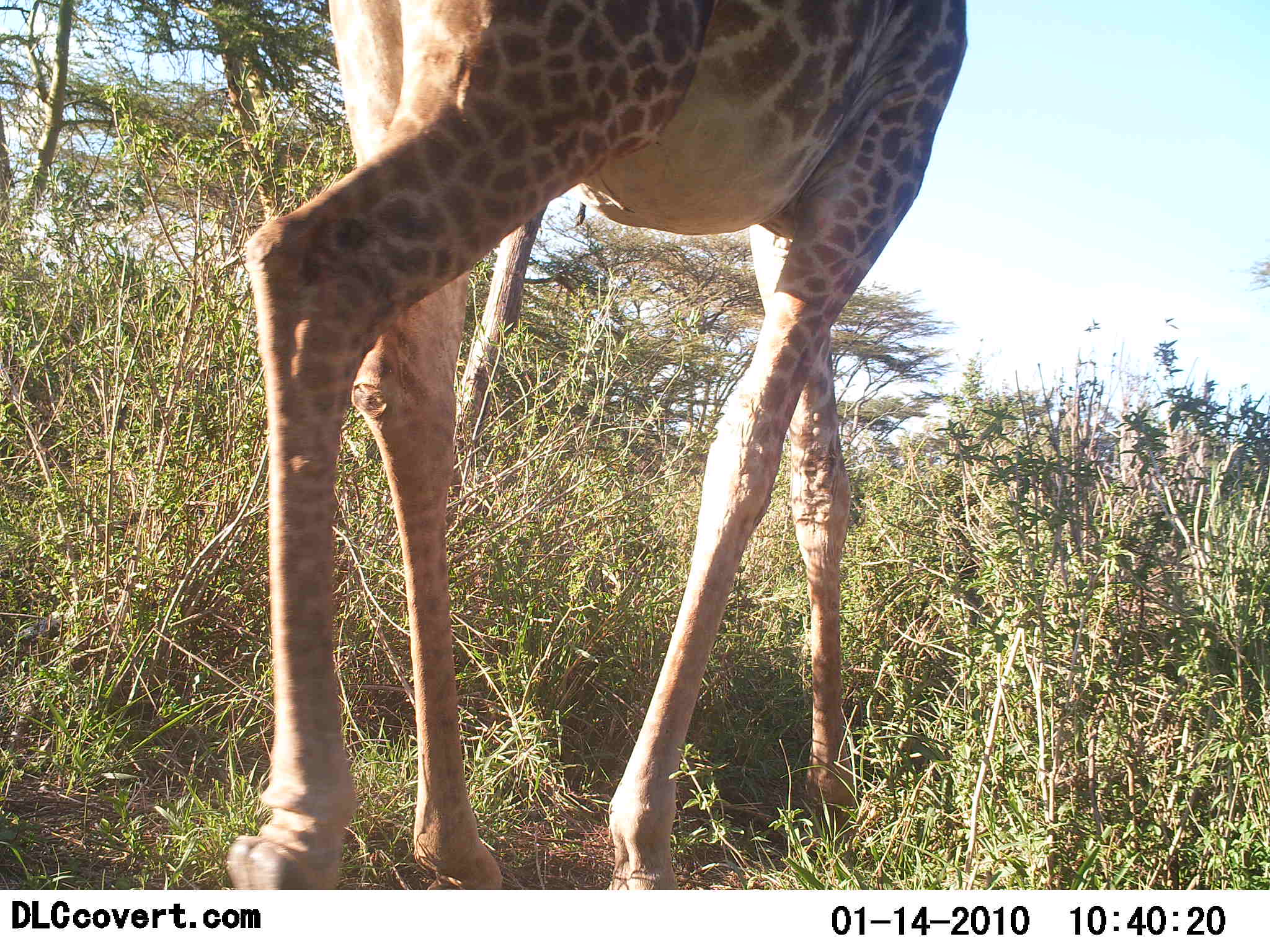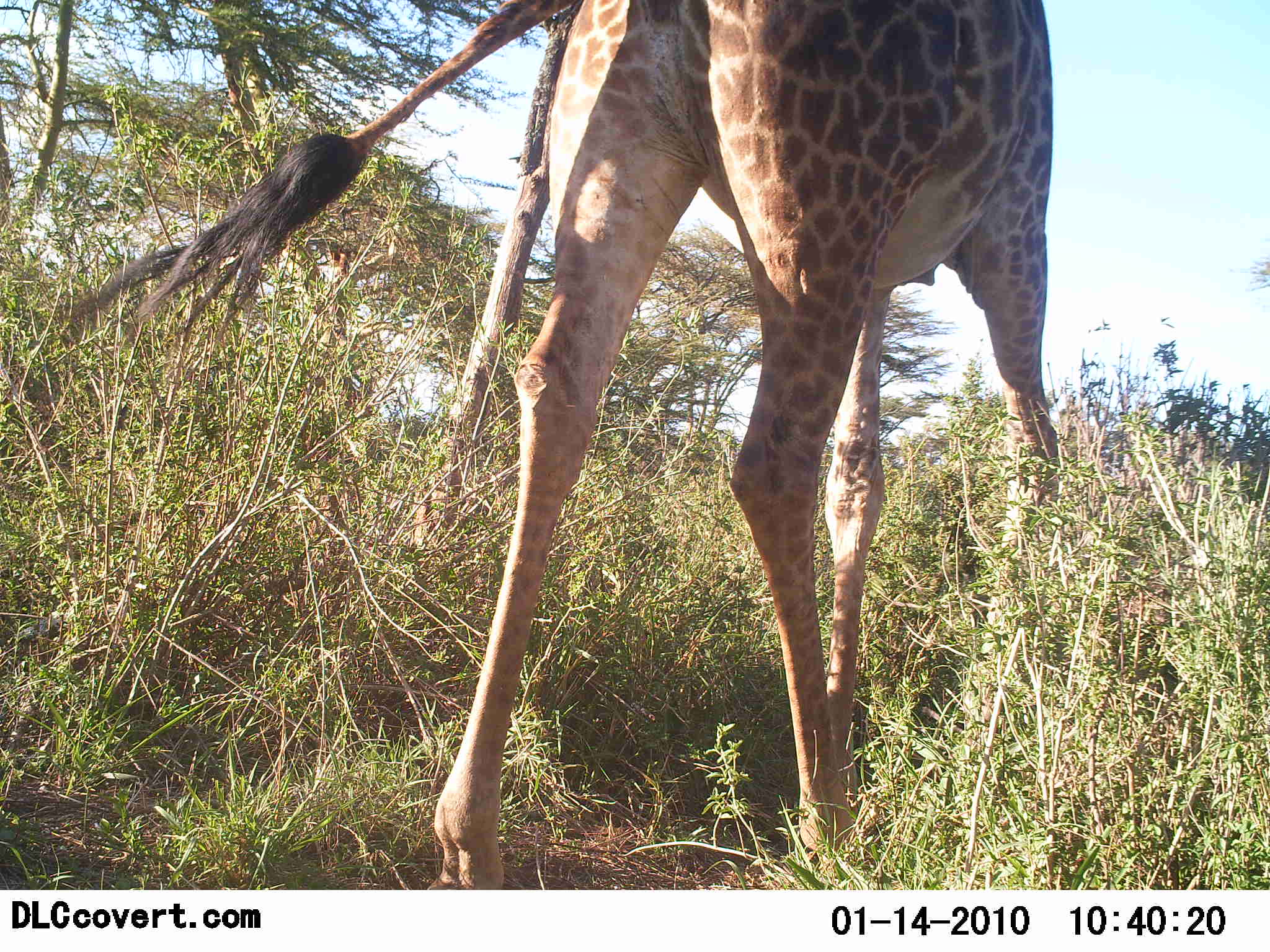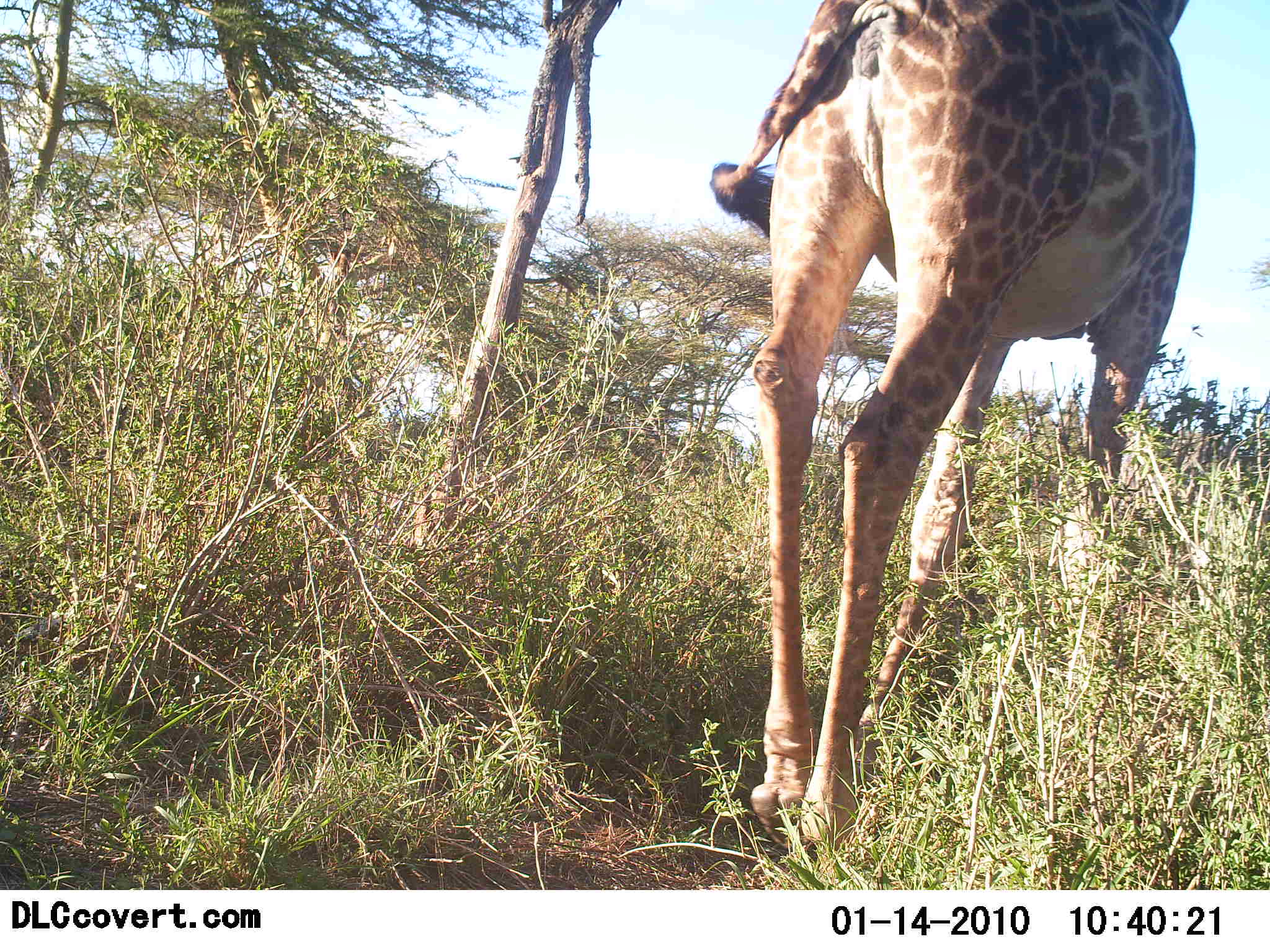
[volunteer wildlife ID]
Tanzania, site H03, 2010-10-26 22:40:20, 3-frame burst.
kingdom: Animalia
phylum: Chordata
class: Mammalia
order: Artiodactyla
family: Giraffidae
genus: Giraffa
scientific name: Giraffa camelopardalis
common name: giraffe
Giraffe (Giraffa camelopardalis), count 1. Behavior (volunteer vote fractions): standing 5%, resting 0%, moving 95%, interacting 0%. Young present (vote fraction): 0%. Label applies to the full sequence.